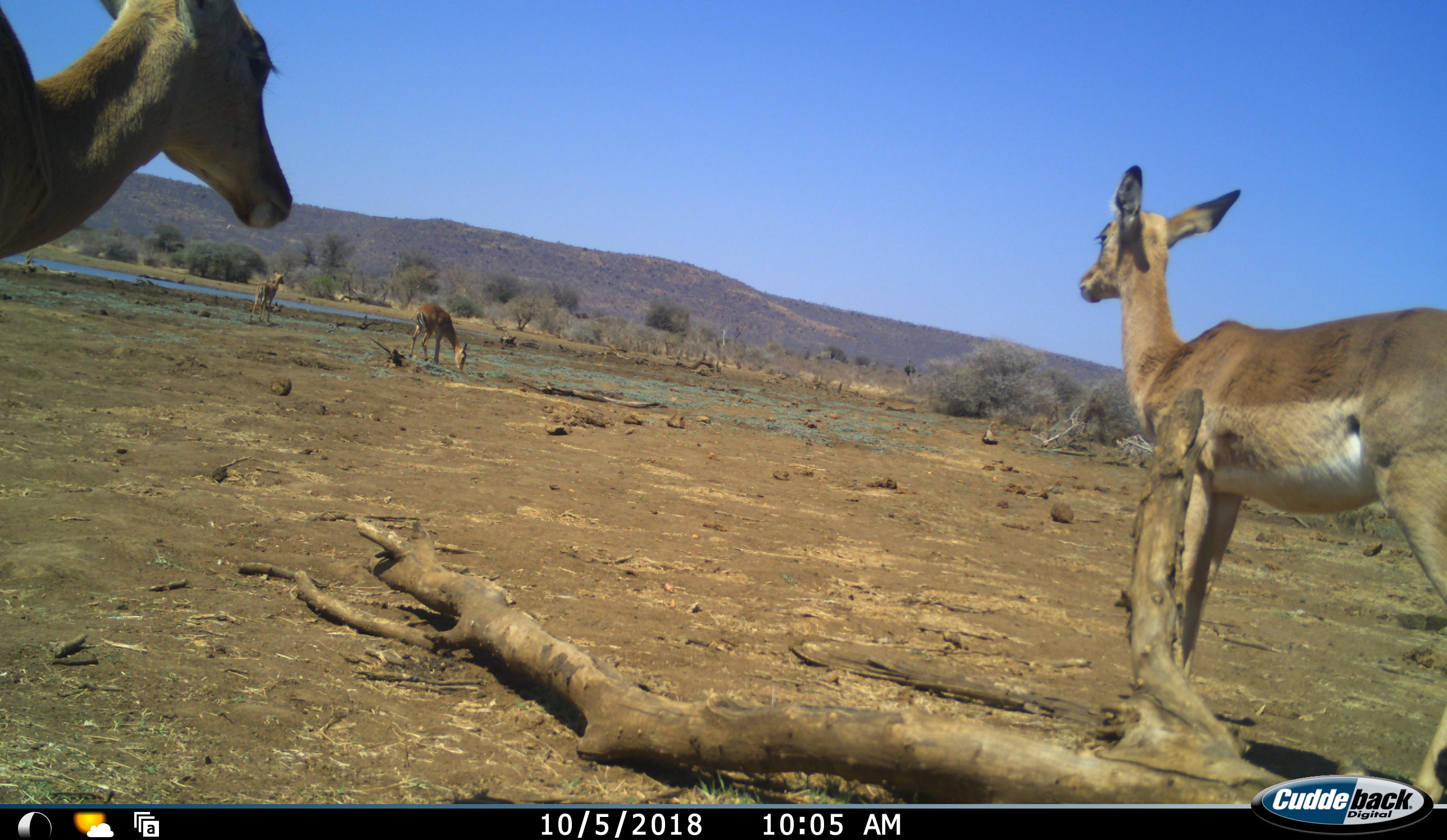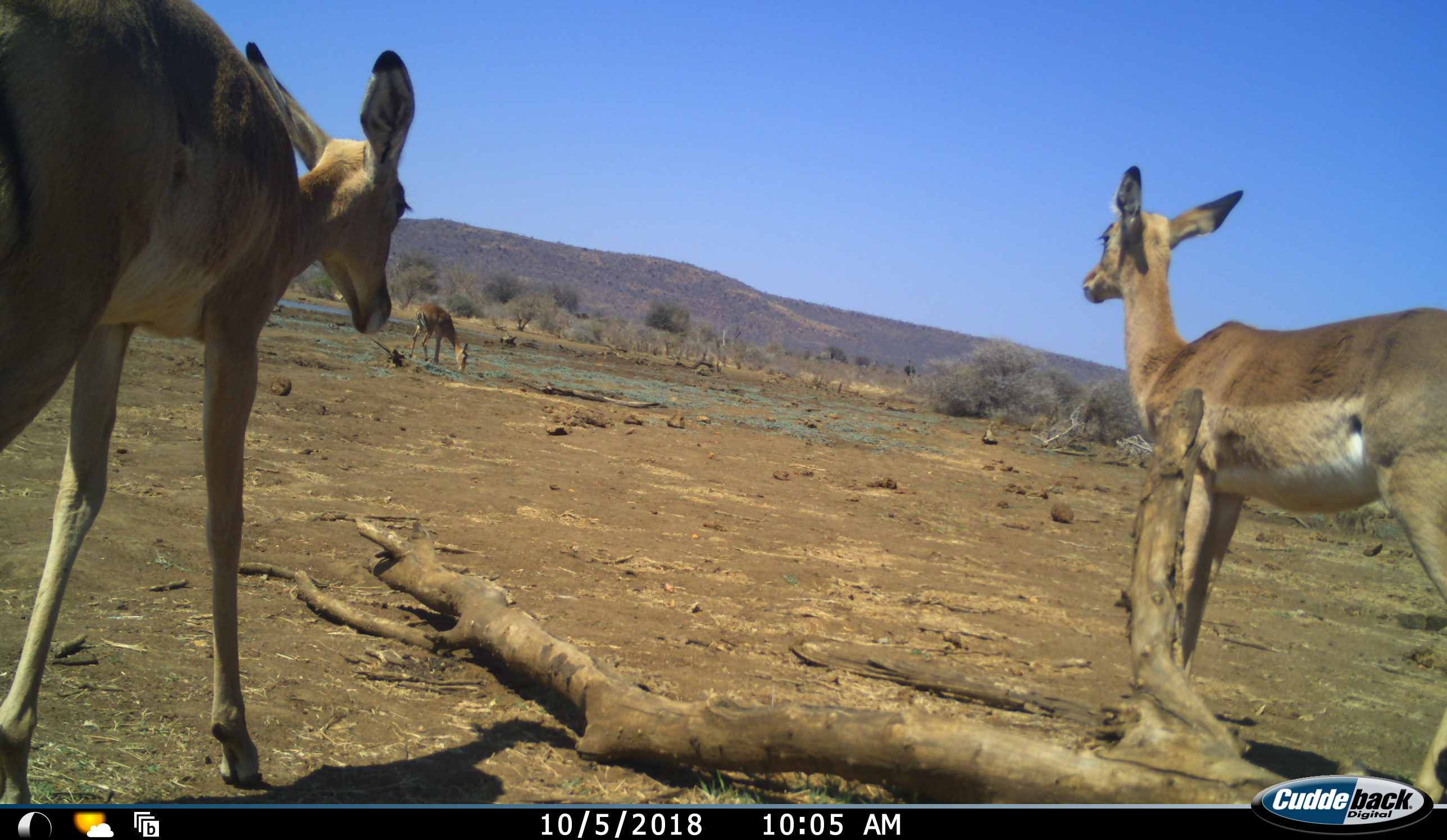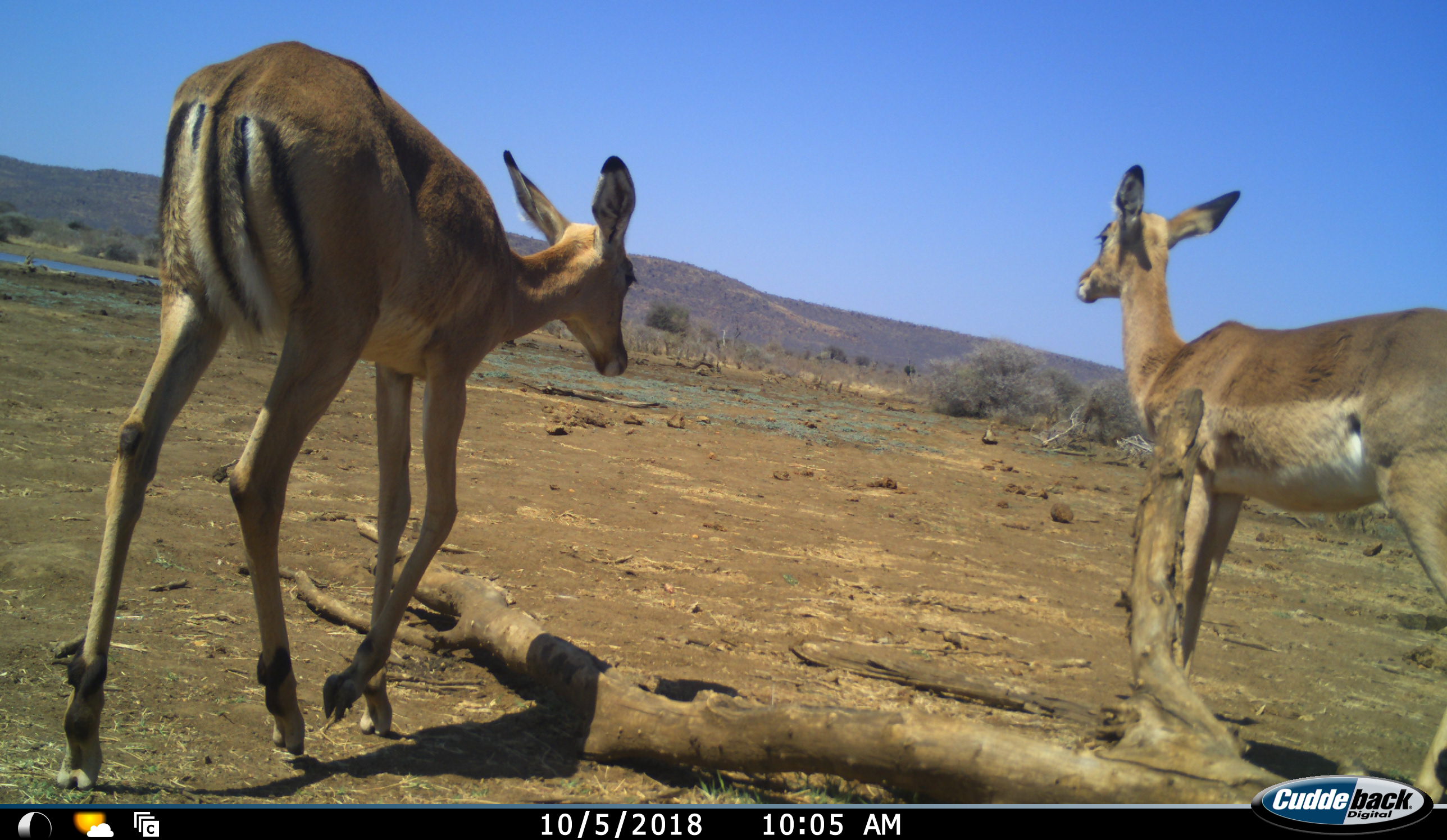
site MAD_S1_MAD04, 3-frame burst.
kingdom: Animalia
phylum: Chordata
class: Mammalia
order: Artiodactyla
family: Bovidae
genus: Aepyceros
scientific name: Aepyceros melampus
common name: impala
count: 4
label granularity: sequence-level